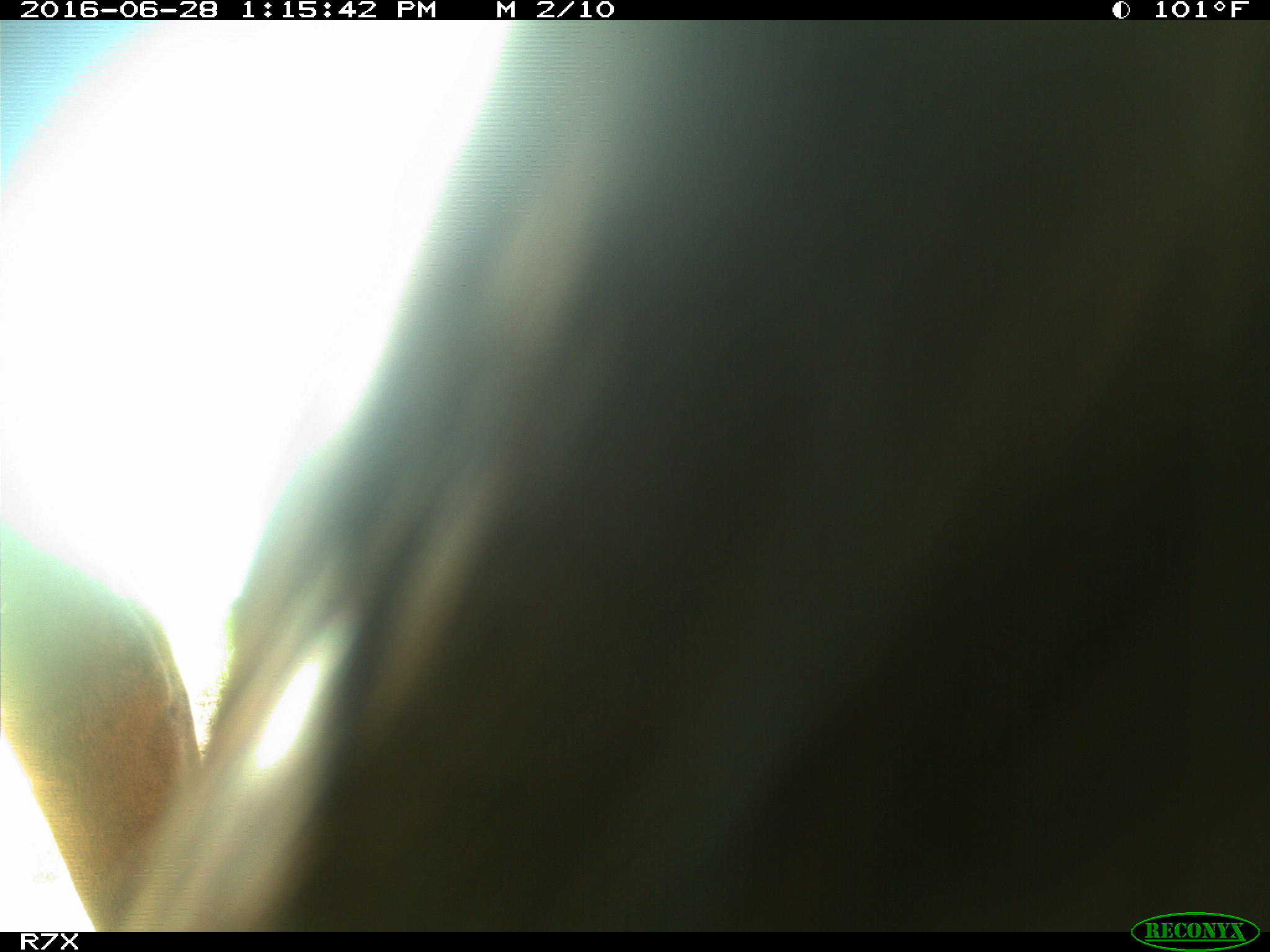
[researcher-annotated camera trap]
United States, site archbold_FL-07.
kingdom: Animalia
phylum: Chordata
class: Mammalia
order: Artiodactyla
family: Bovidae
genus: Bos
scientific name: Bos taurus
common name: domestic cow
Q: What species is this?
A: Bos taurus (domestic cow).